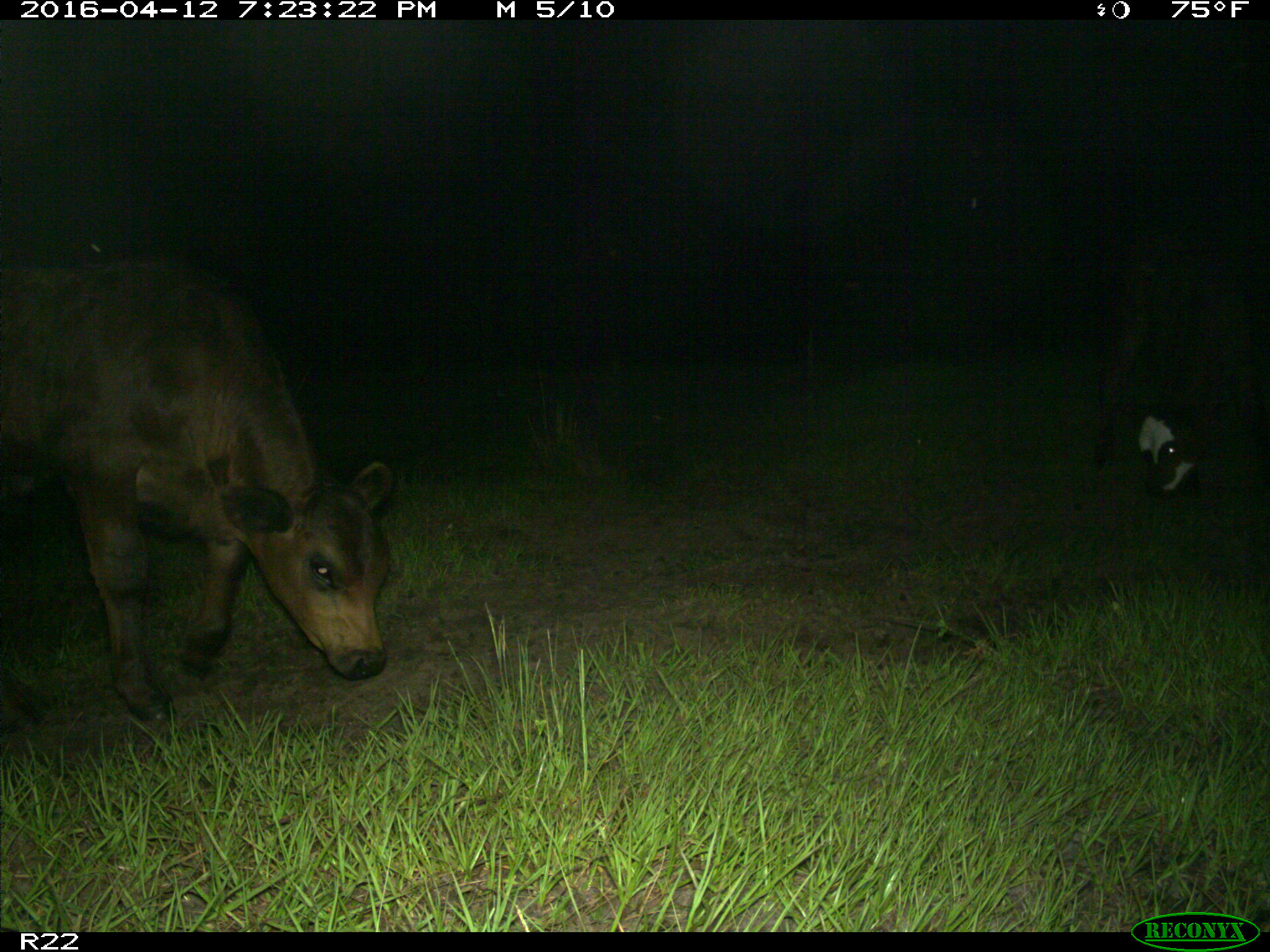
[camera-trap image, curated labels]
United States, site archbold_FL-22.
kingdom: Animalia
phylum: Chordata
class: Mammalia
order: Artiodactyla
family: Bovidae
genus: Bos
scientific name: Bos taurus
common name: domestic cow